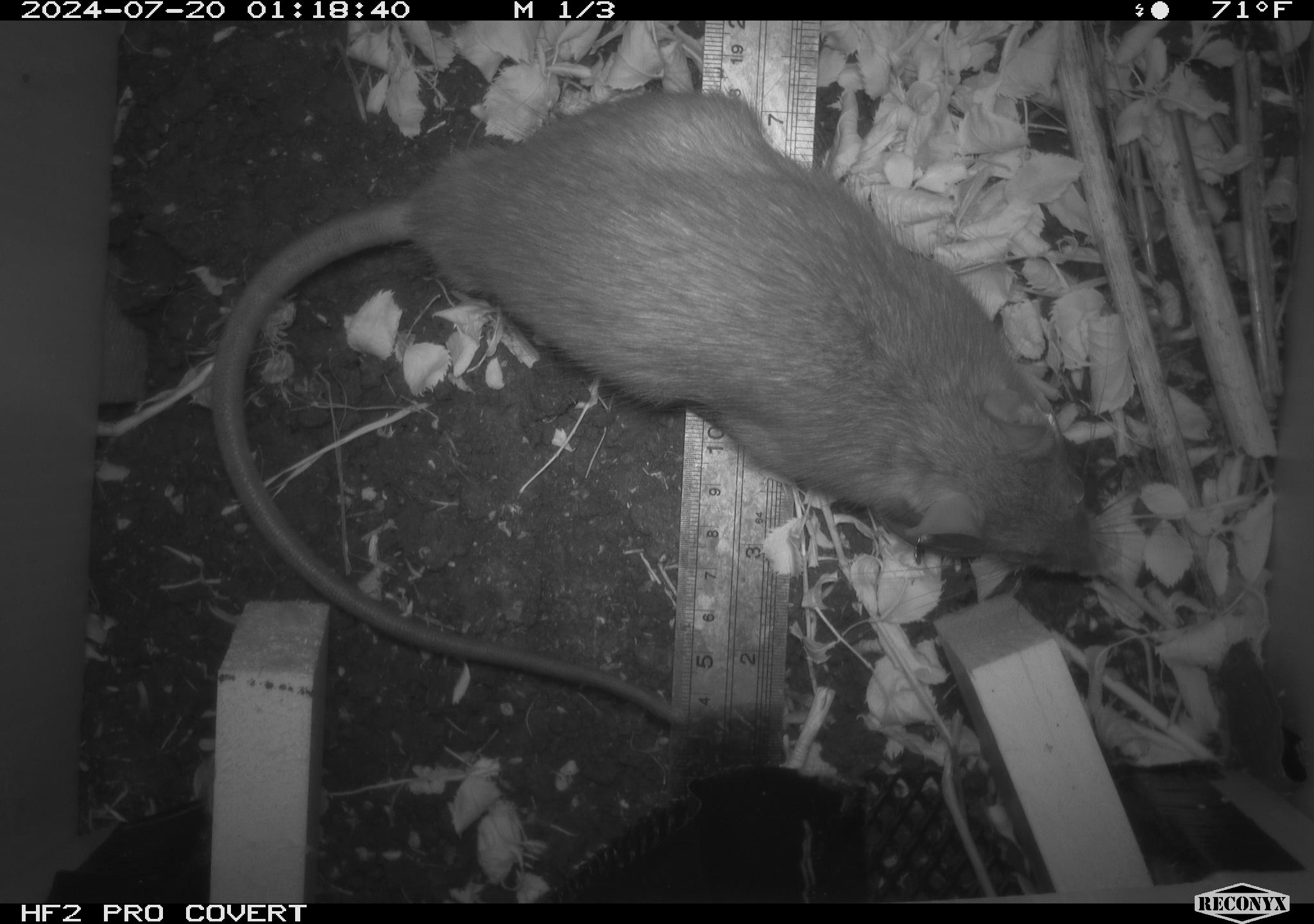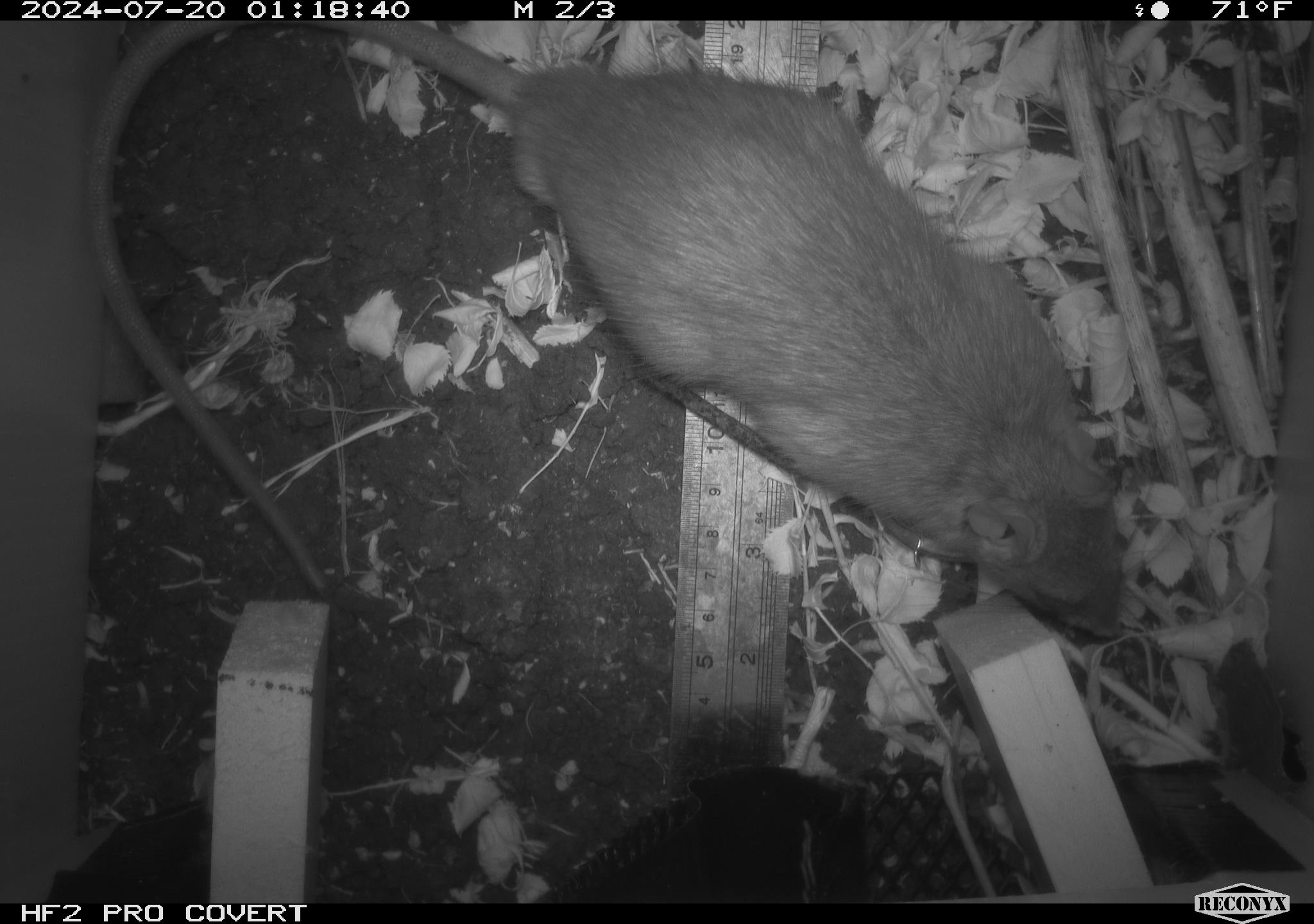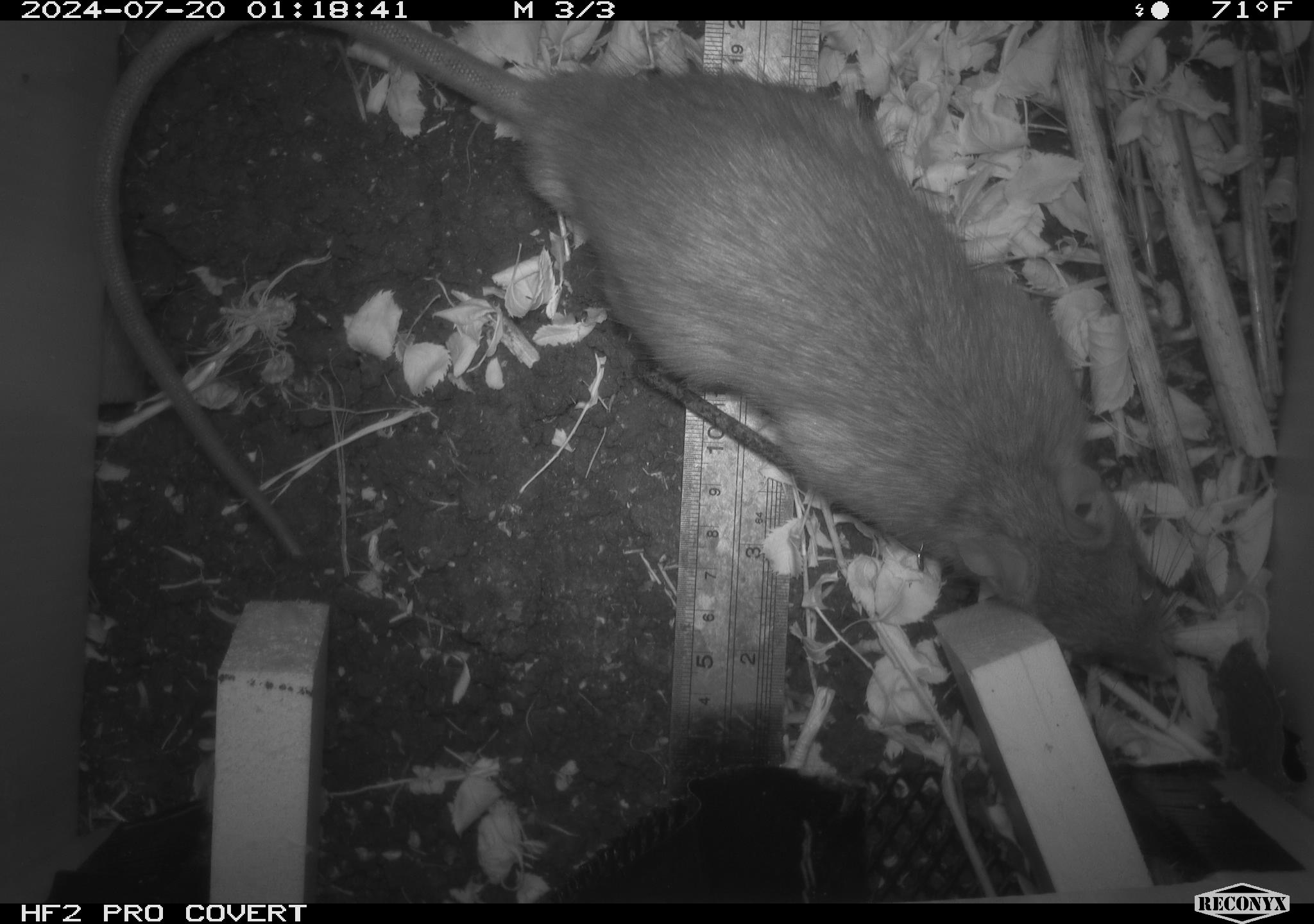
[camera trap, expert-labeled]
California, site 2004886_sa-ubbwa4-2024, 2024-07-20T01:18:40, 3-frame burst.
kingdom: Animalia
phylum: Chordata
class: Mammalia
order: Rodentia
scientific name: Rodentia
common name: woodrat or rat or mouse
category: woodrat or rat or mouse species